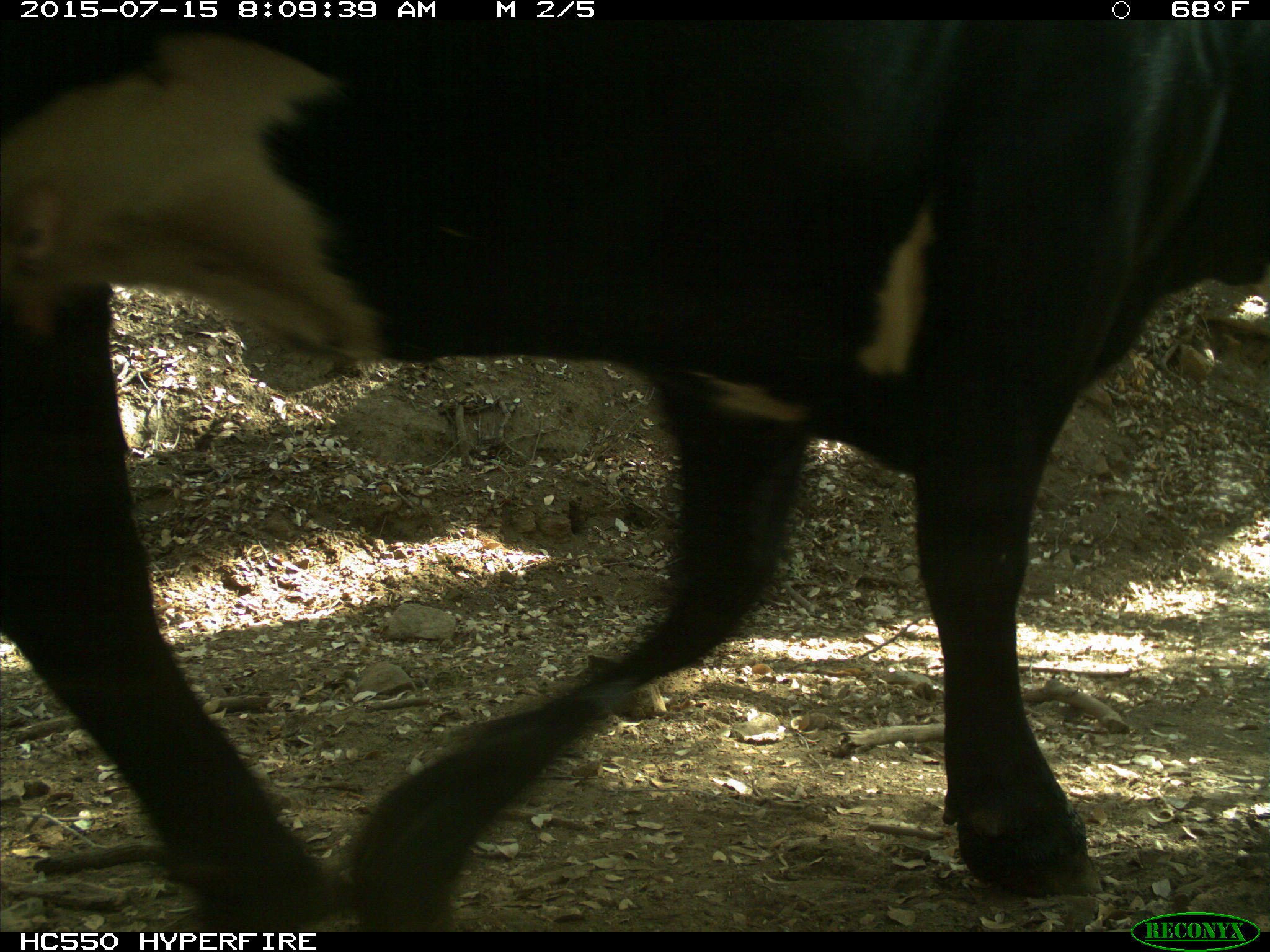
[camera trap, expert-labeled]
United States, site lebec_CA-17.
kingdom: Animalia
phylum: Chordata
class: Mammalia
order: Artiodactyla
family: Bovidae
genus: Bos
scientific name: Bos taurus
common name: domestic cow